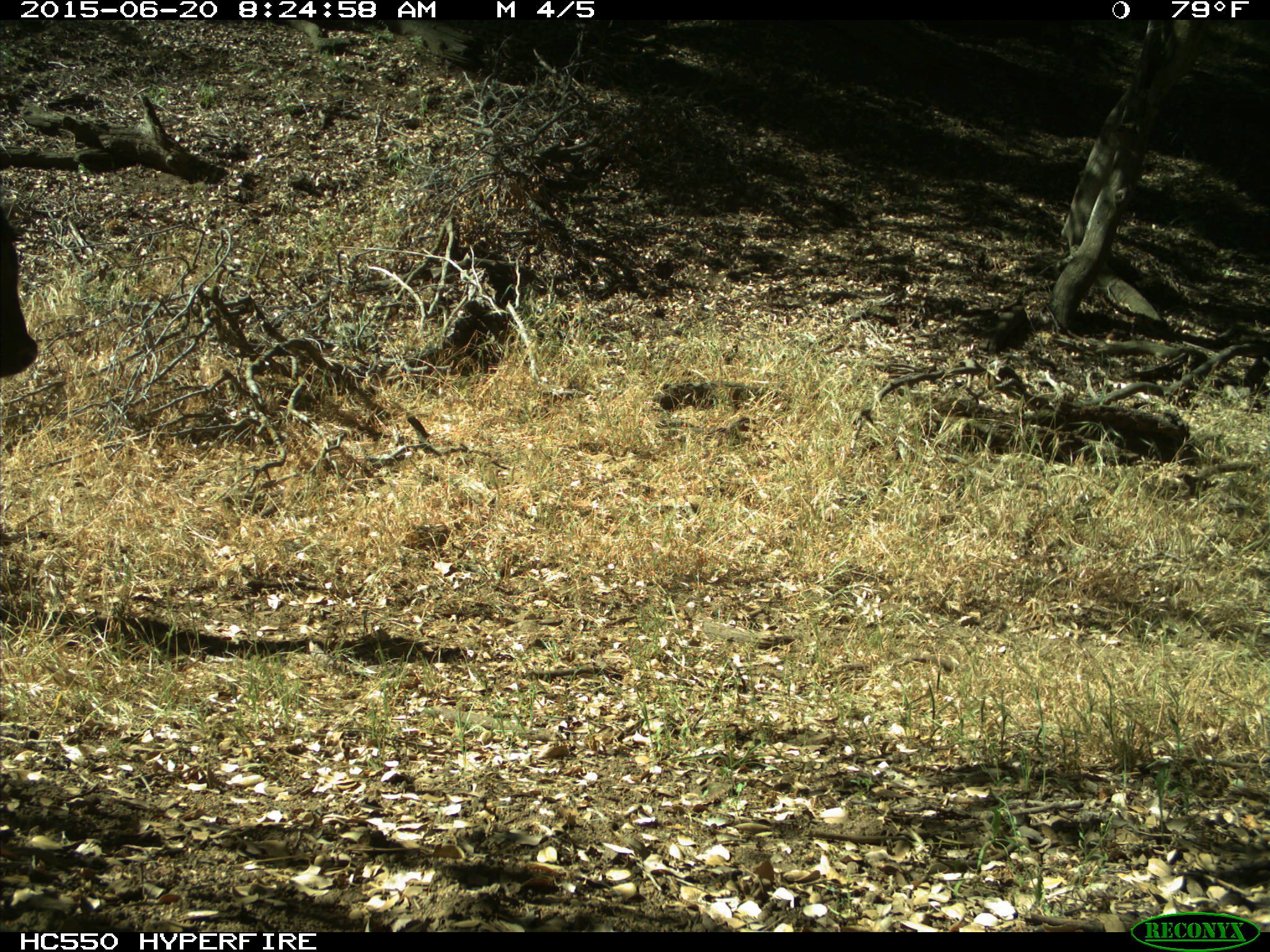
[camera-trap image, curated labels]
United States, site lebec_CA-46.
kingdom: Animalia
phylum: Chordata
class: Mammalia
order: Artiodactyla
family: Bovidae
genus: Bos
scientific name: Bos taurus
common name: domestic cow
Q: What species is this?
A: Bos taurus (domestic cow).